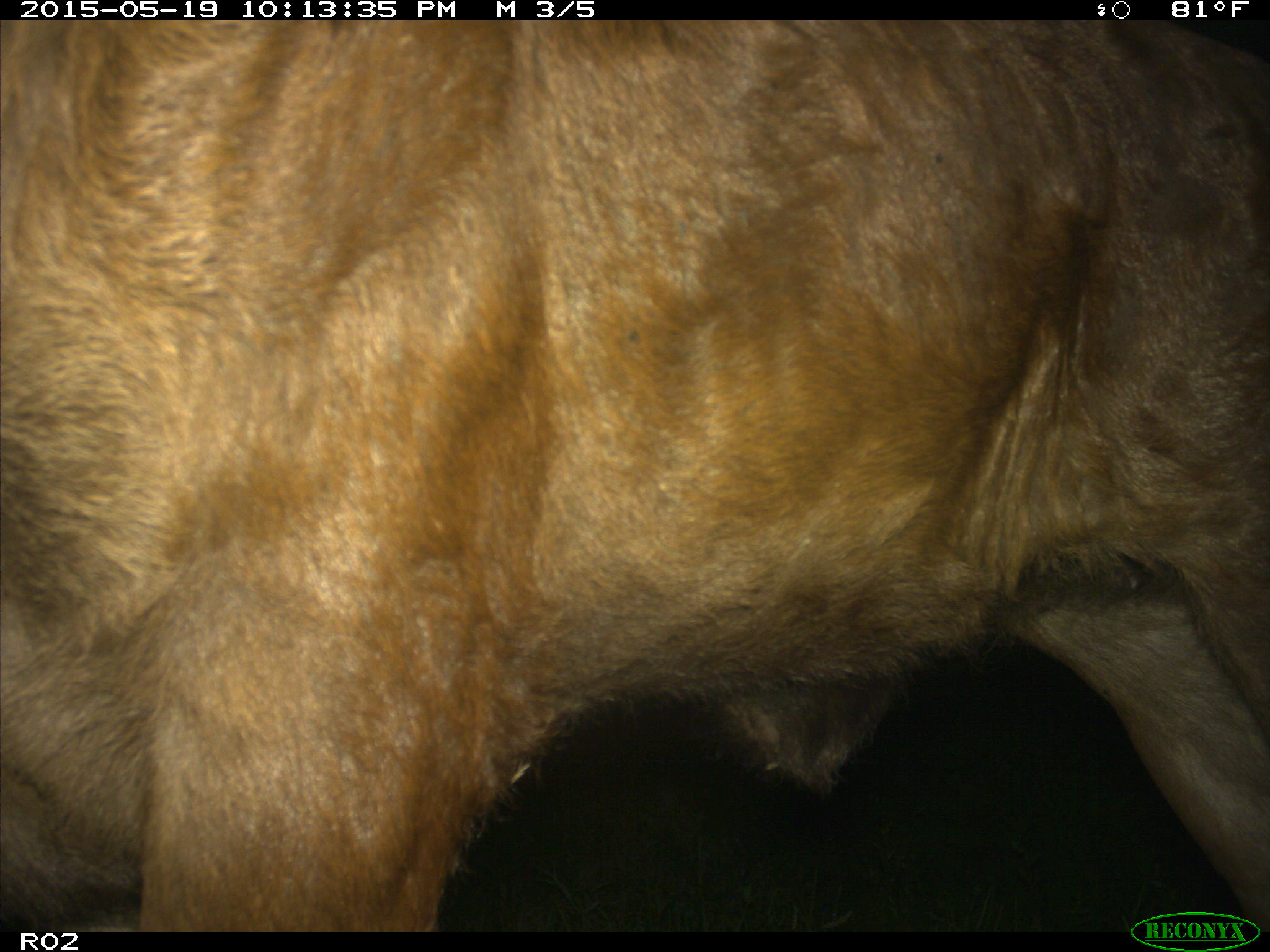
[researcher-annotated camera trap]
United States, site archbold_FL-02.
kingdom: Animalia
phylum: Chordata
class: Mammalia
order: Artiodactyla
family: Bovidae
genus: Bos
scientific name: Bos taurus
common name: domestic cow